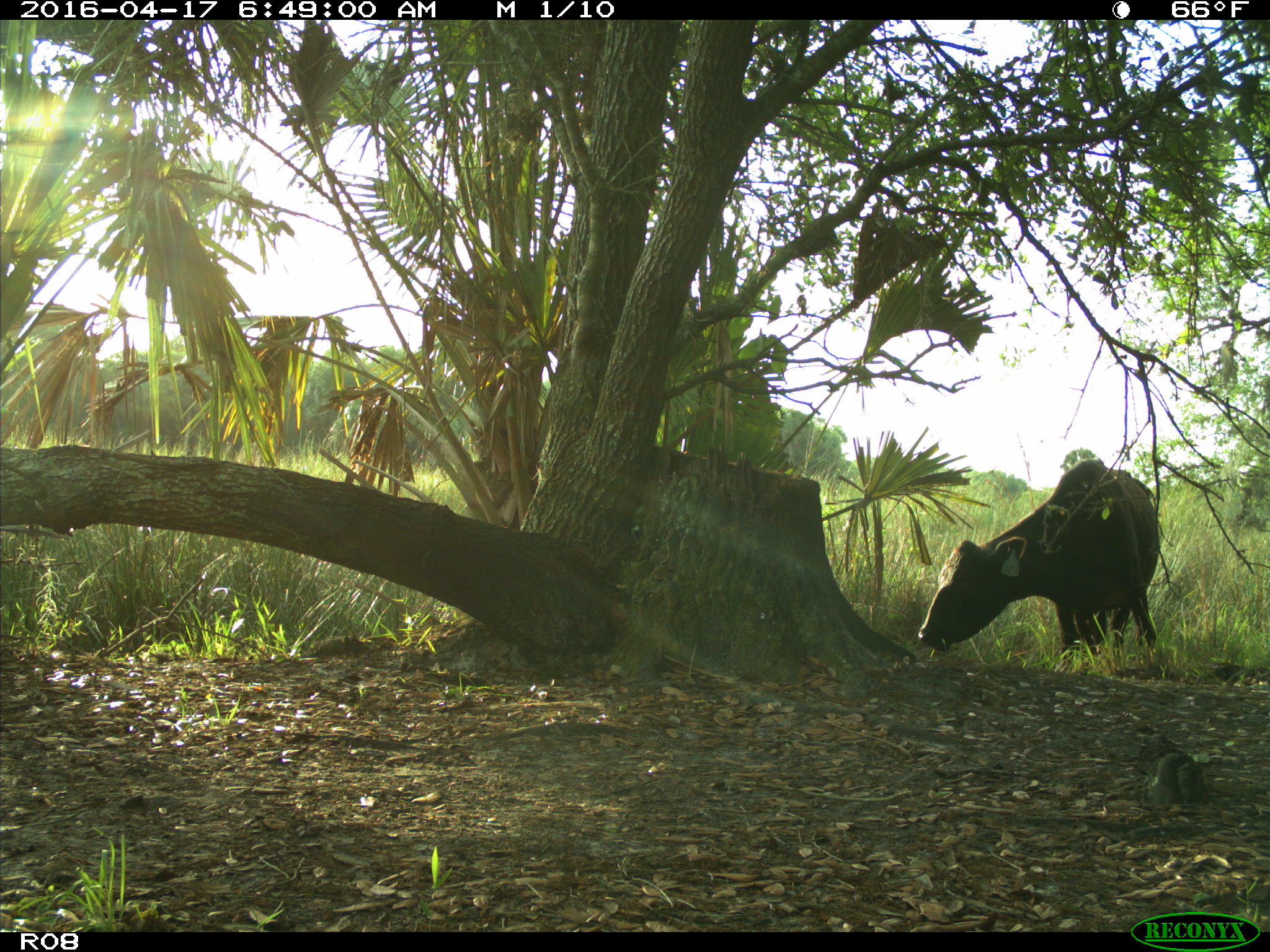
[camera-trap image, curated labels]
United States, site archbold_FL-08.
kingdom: Animalia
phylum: Chordata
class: Mammalia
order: Artiodactyla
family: Bovidae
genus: Bos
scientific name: Bos taurus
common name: domestic cow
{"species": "Bos taurus (domestic cow)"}